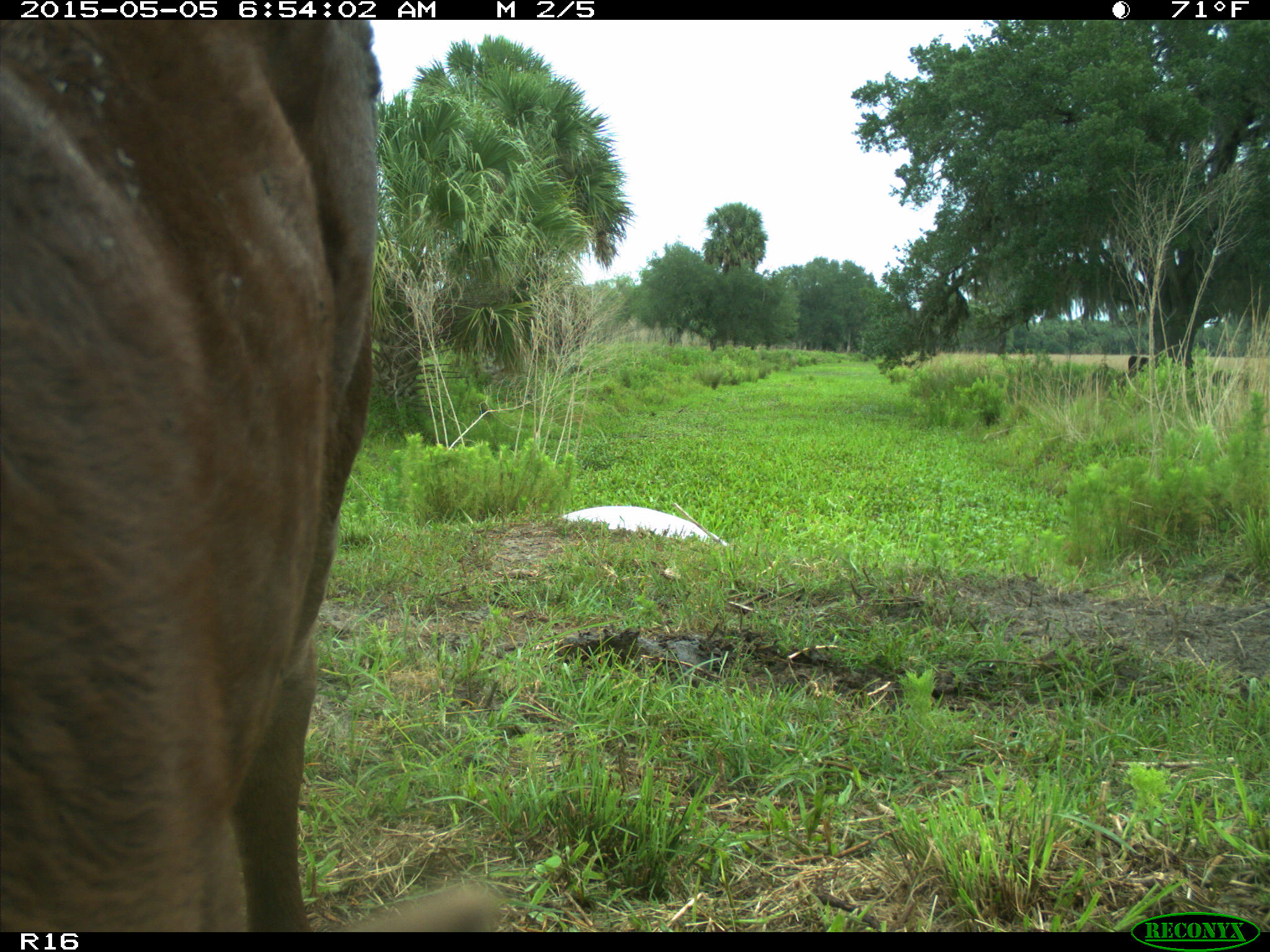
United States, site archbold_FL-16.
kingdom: Animalia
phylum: Chordata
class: Mammalia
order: Artiodactyla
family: Bovidae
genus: Bos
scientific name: Bos taurus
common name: domestic cow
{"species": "Bos taurus (domestic cow)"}